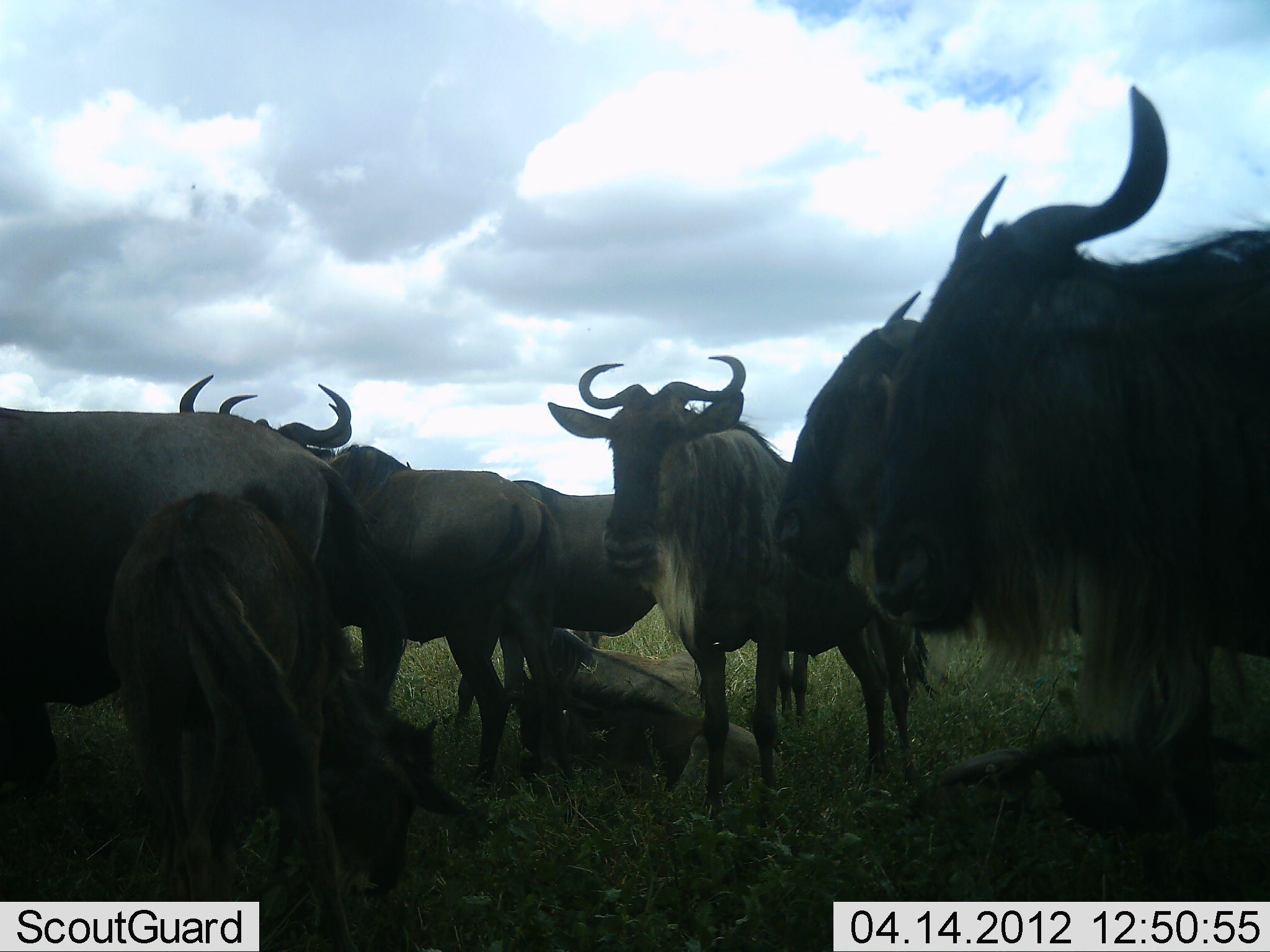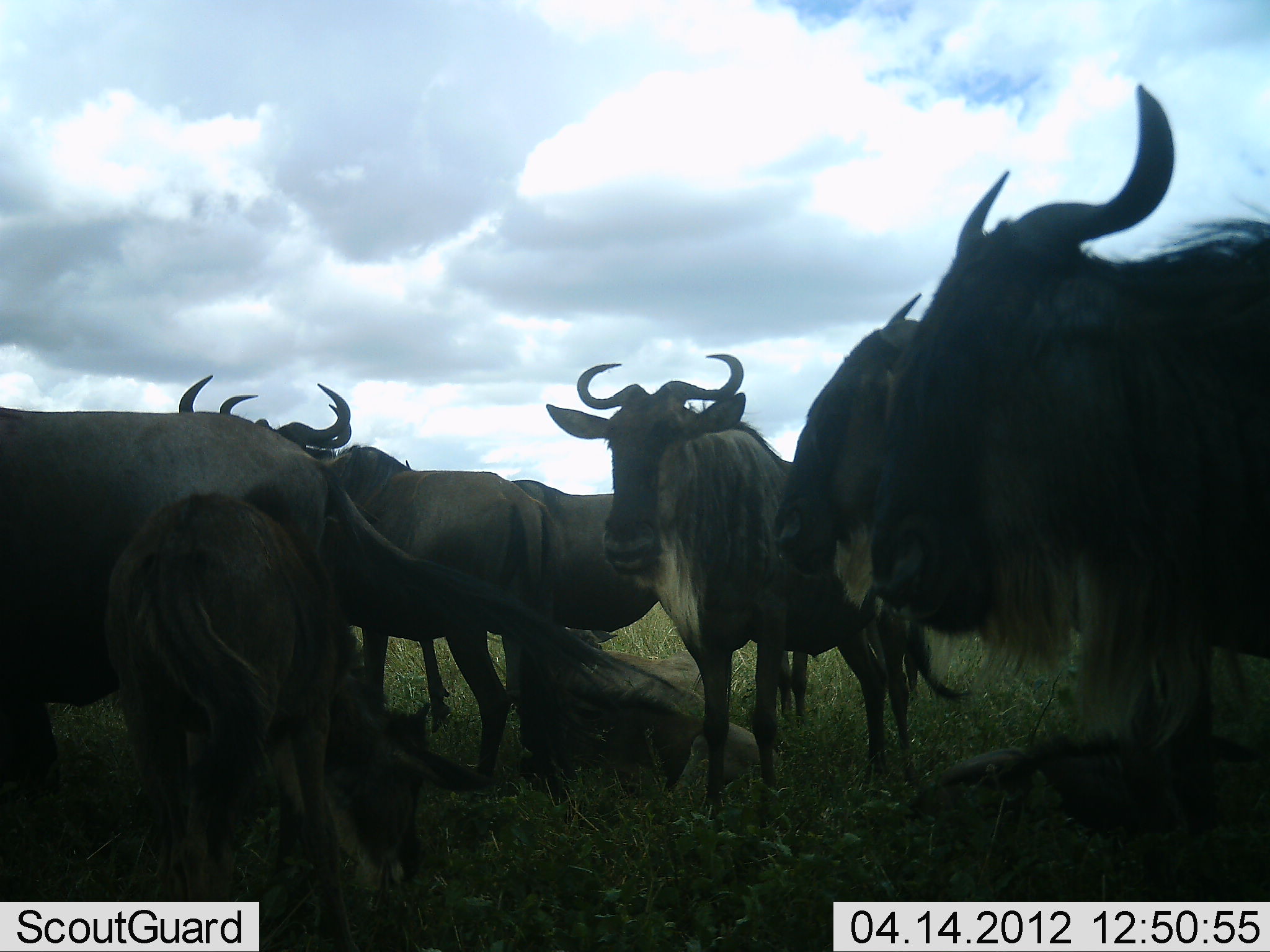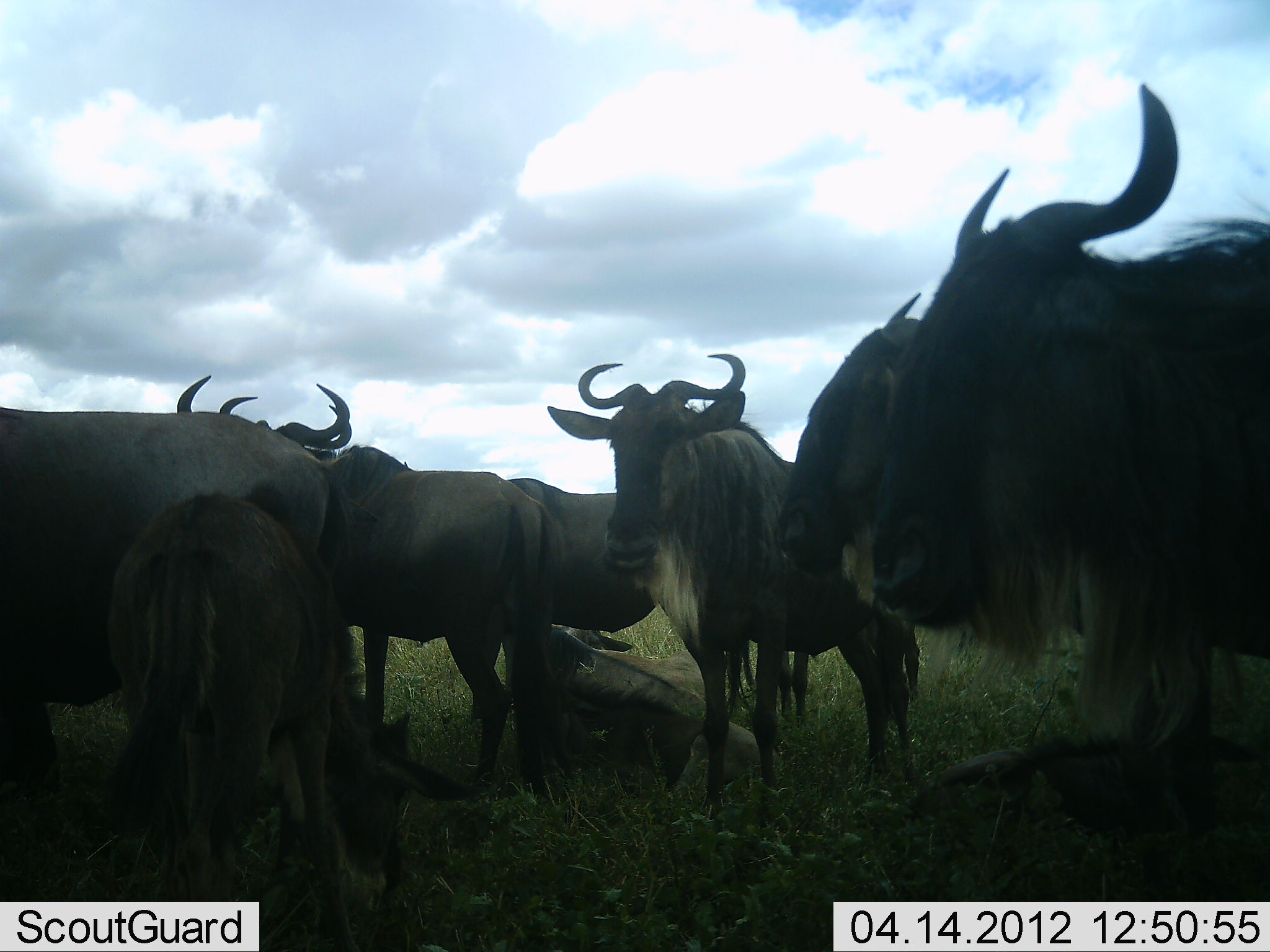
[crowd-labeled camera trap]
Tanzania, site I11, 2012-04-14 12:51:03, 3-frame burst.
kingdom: Animalia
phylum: Chordata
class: Mammalia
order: Artiodactyla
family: Bovidae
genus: Connochaetes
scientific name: Connochaetes taurinus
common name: blue wildebeest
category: wildebeest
Wildebeest (blue wildebeest) (Connochaetes taurinus), count 8. Behavior (volunteer vote fractions): standing 83%, resting 75%, moving 0%, interacting 8%. Young present (vote fraction): 75%. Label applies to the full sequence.